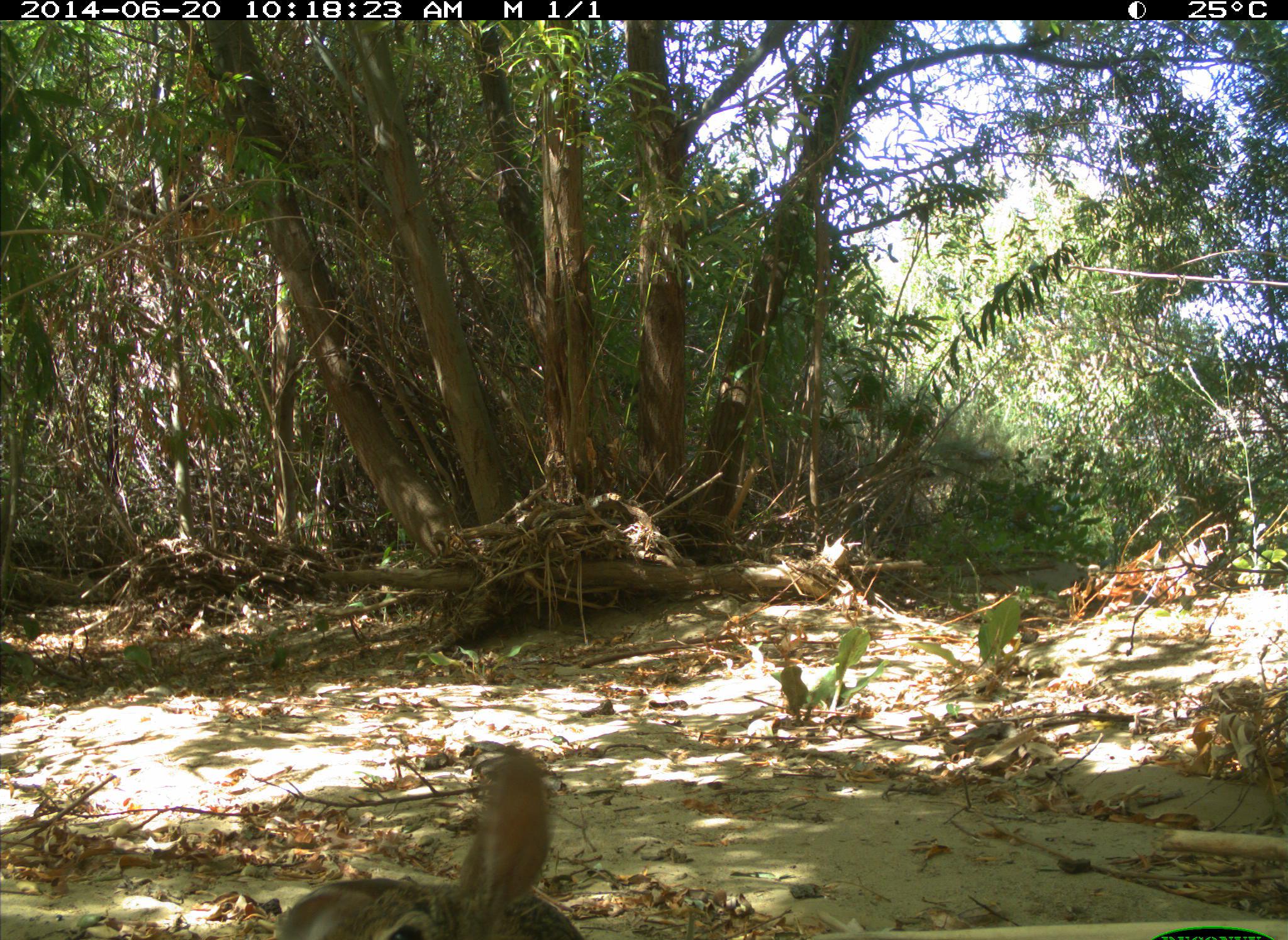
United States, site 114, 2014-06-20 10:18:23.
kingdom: Animalia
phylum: Chordata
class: Mammalia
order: Lagomorpha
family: Leporidae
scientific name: Leporidae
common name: rabbits and hares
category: rabbit